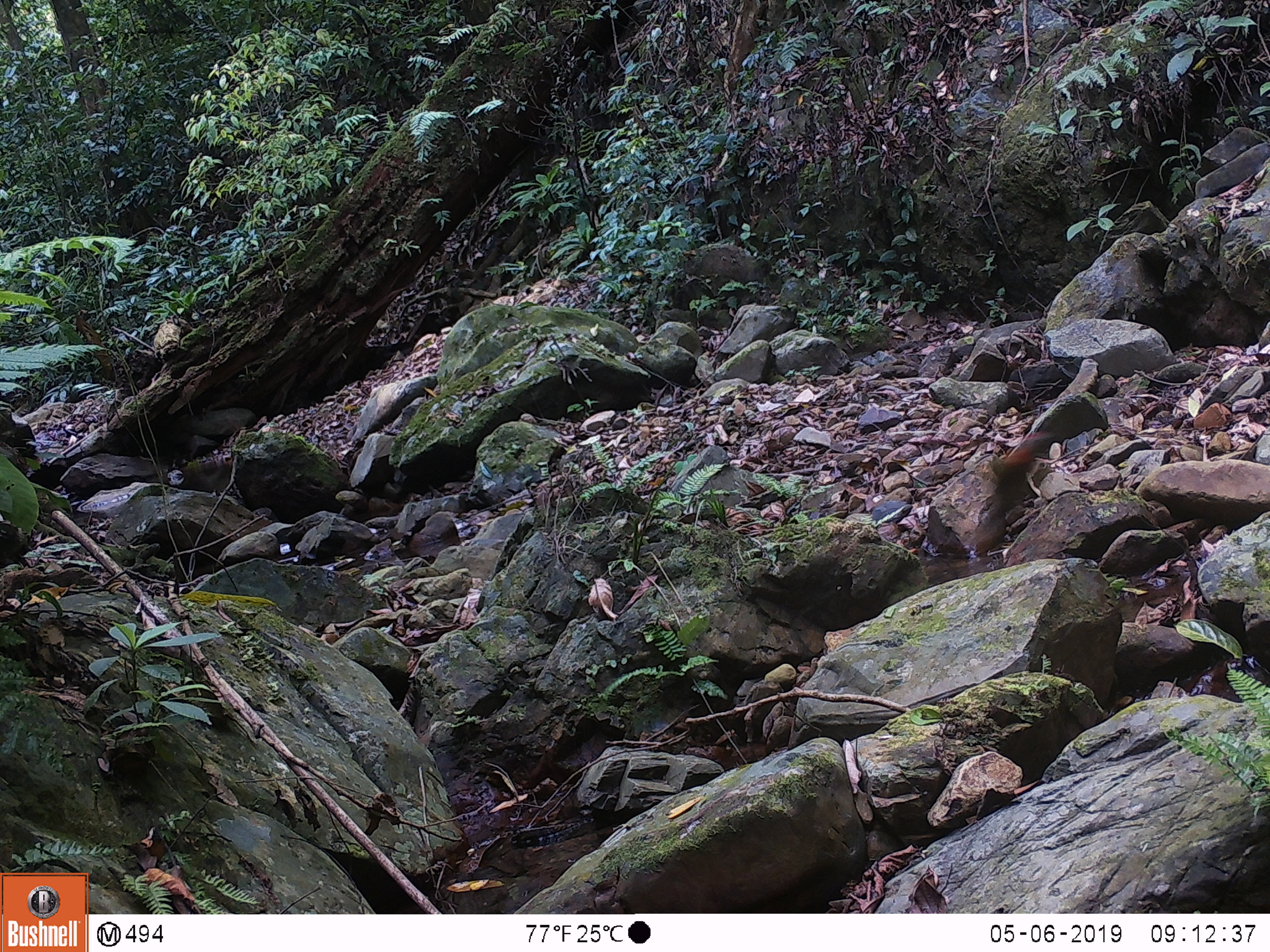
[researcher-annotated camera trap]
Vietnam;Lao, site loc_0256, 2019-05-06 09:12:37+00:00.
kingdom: Animalia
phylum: Chordata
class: Aves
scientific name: Aves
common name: bird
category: unidentified bird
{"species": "unidentified bird (bird) (Aves)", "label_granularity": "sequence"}